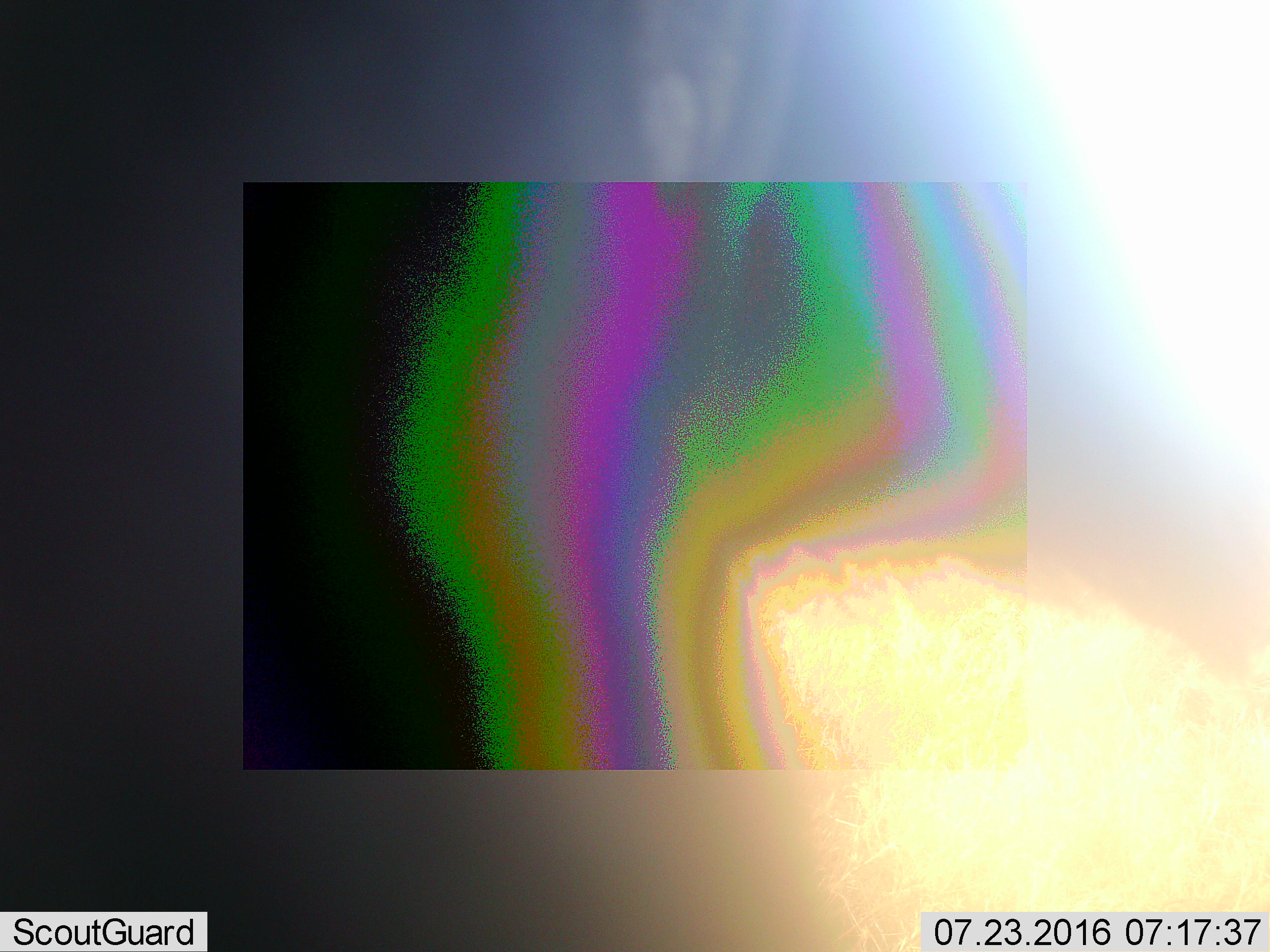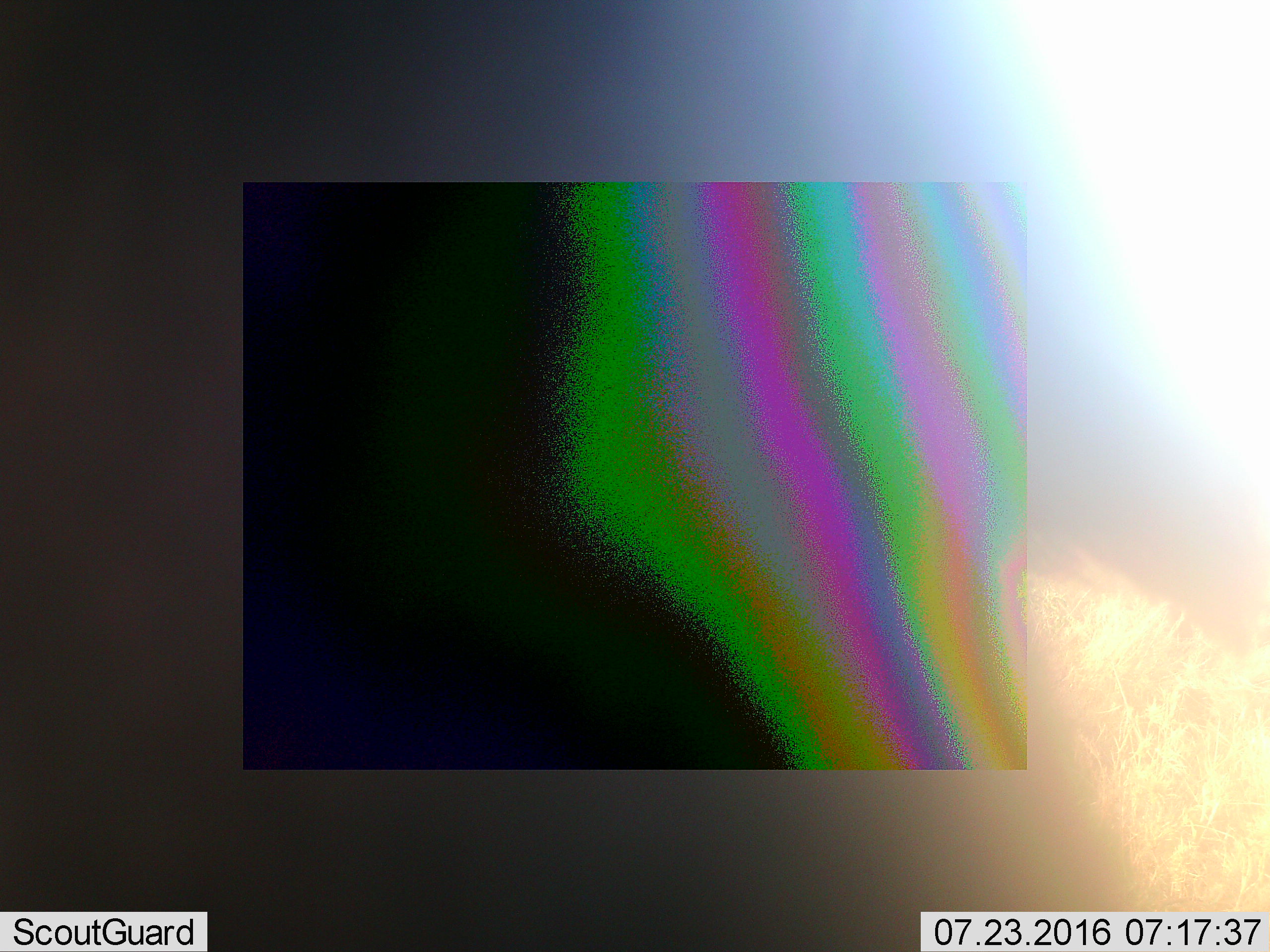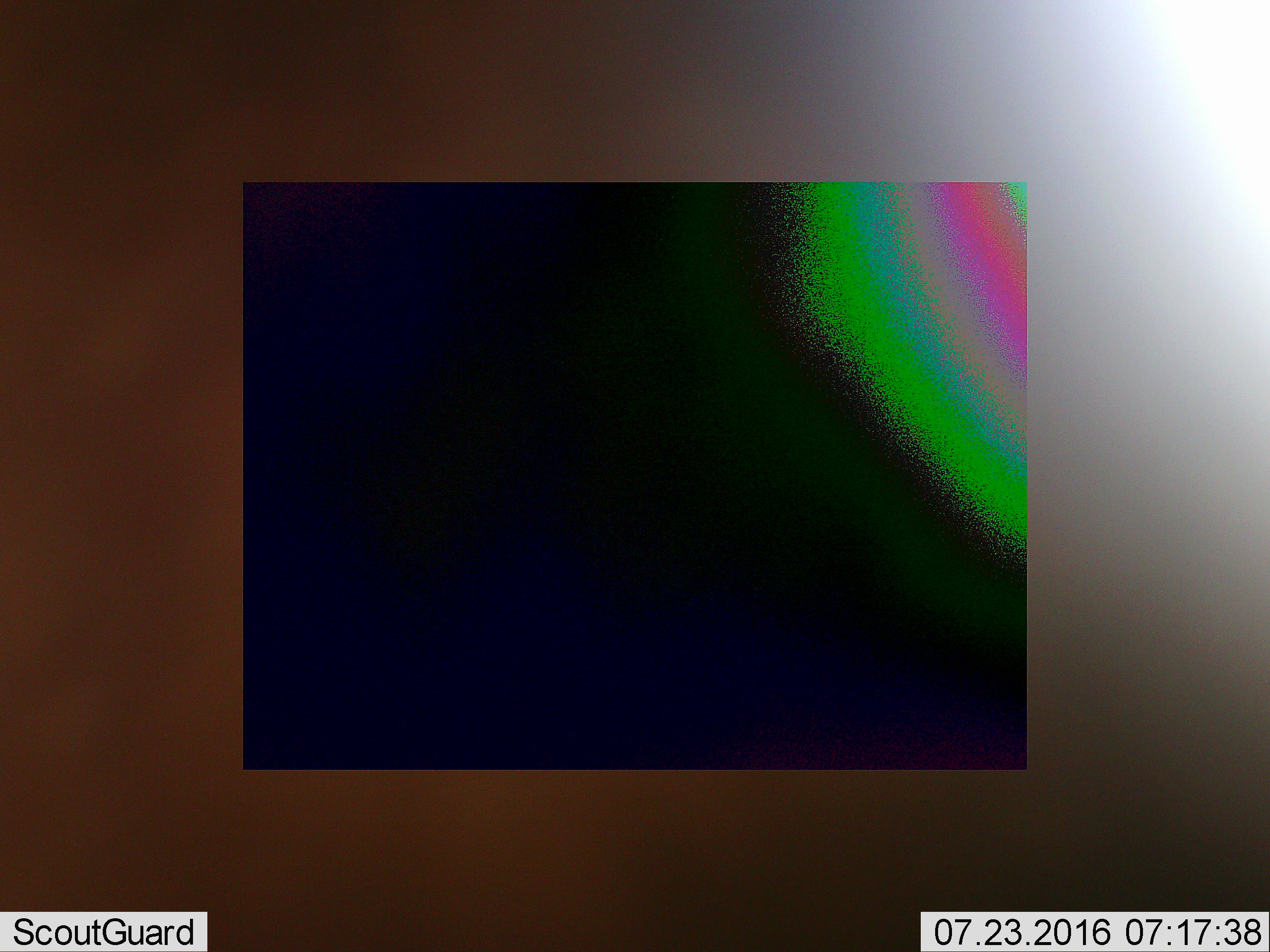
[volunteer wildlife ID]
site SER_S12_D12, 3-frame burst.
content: unidentified animal